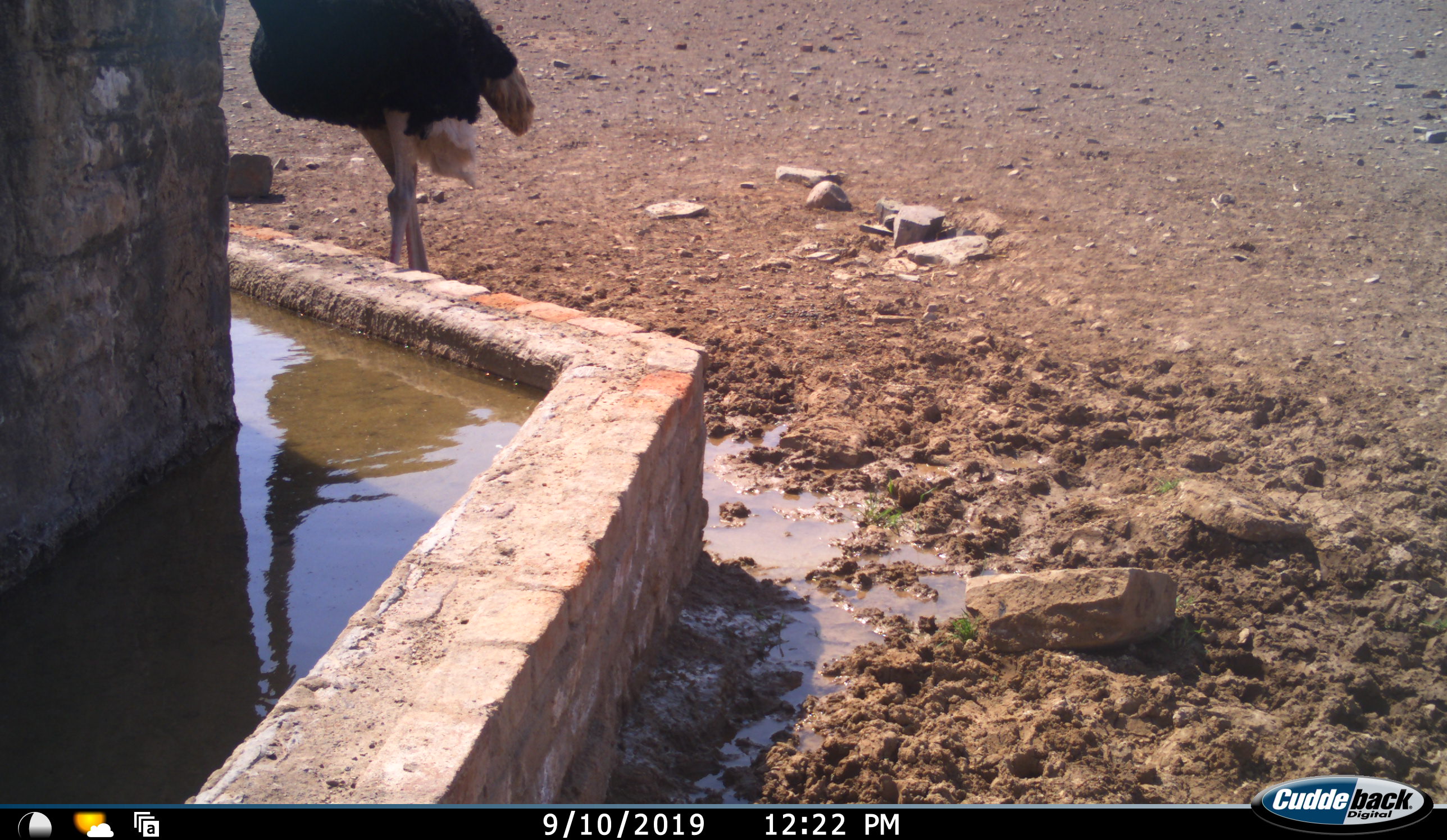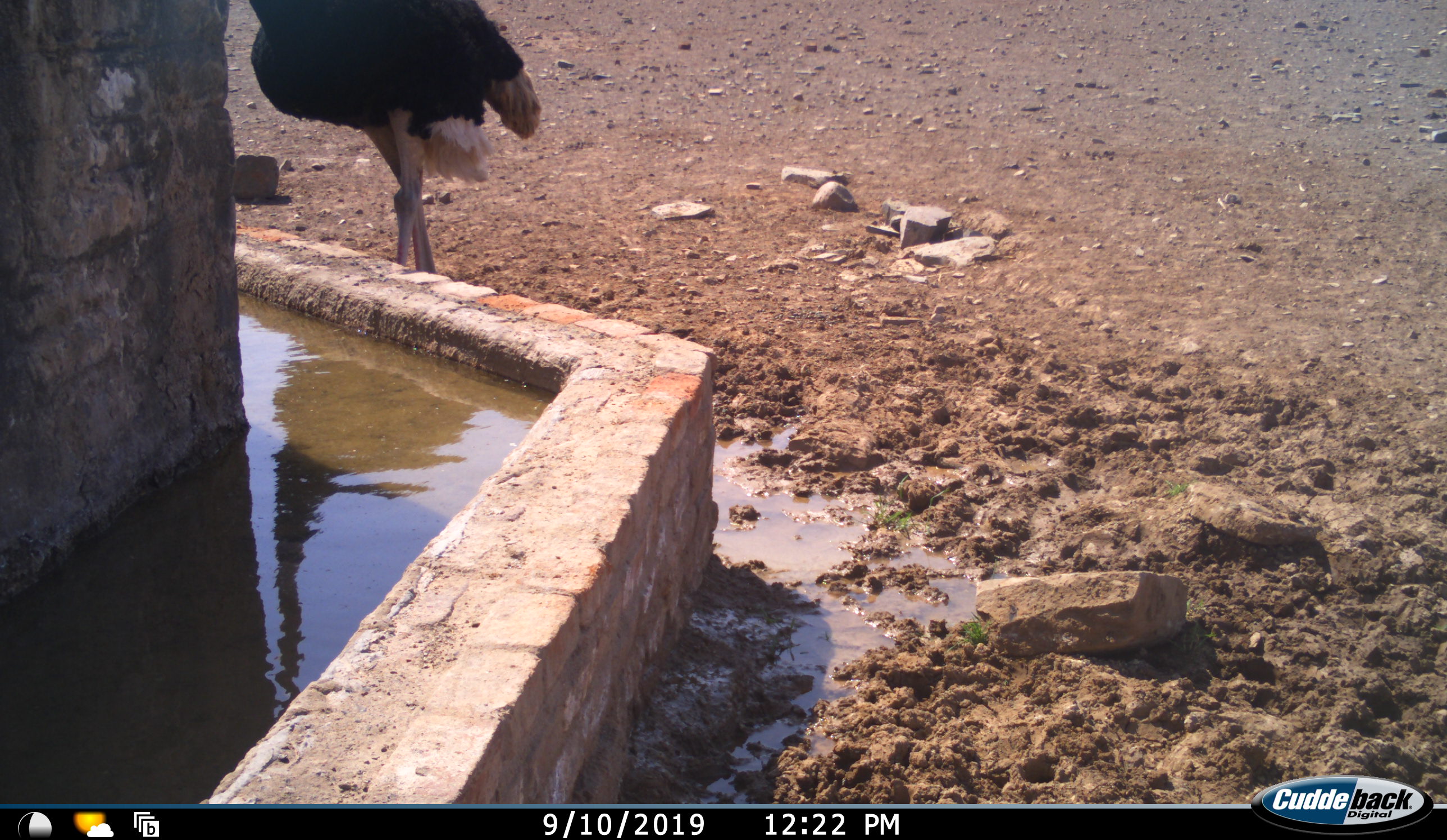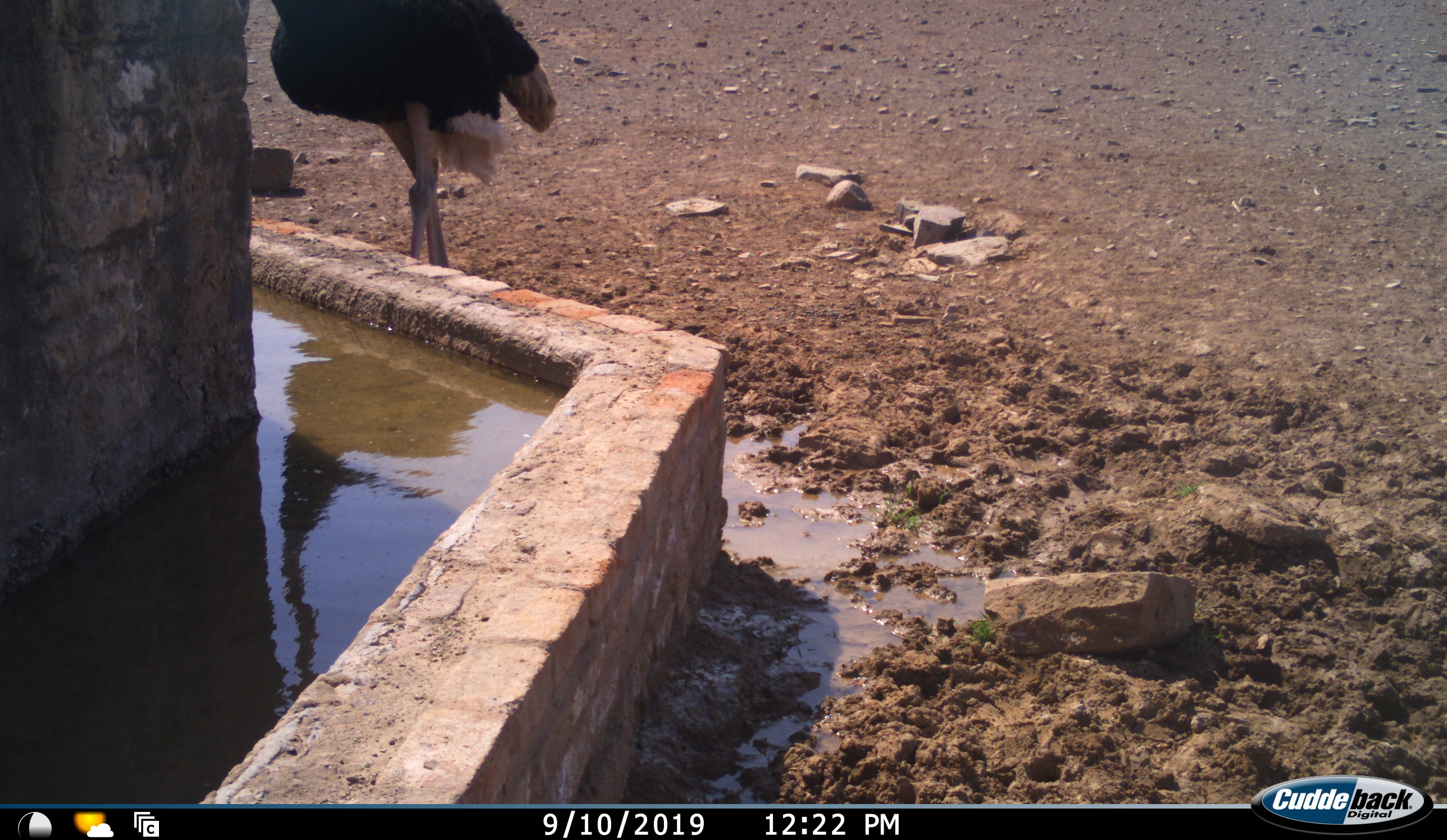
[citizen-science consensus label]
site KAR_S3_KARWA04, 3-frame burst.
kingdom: Animalia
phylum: Chordata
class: Aves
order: Struthioniformes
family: Struthionidae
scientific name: Struthionidae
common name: ostrich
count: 1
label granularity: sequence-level